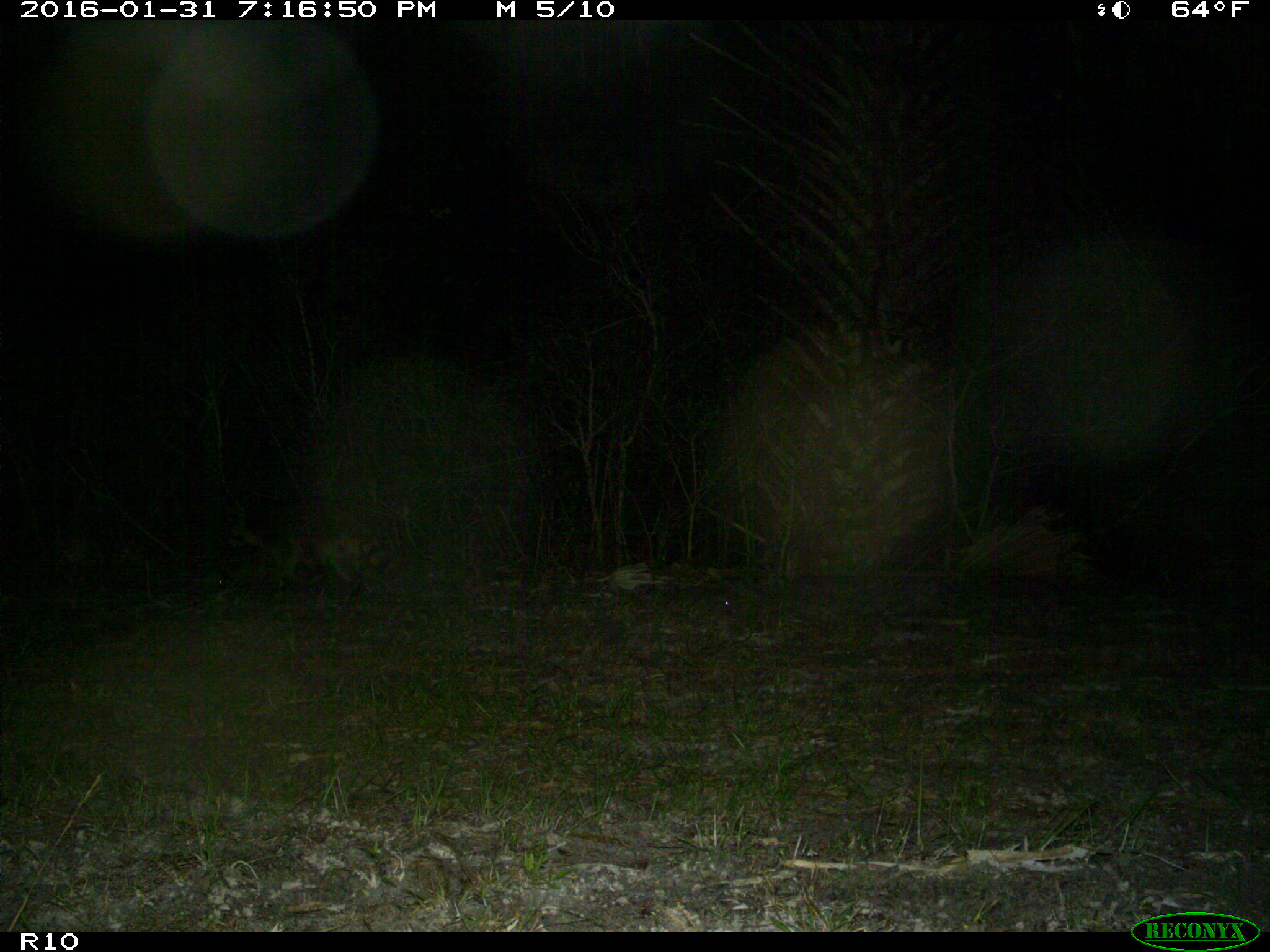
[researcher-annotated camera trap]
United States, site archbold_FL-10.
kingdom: Animalia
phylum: Chordata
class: Mammalia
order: Carnivora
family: Procyonidae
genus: Procyon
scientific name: Procyon lotor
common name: common raccoon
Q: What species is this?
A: Procyon lotor (common raccoon).